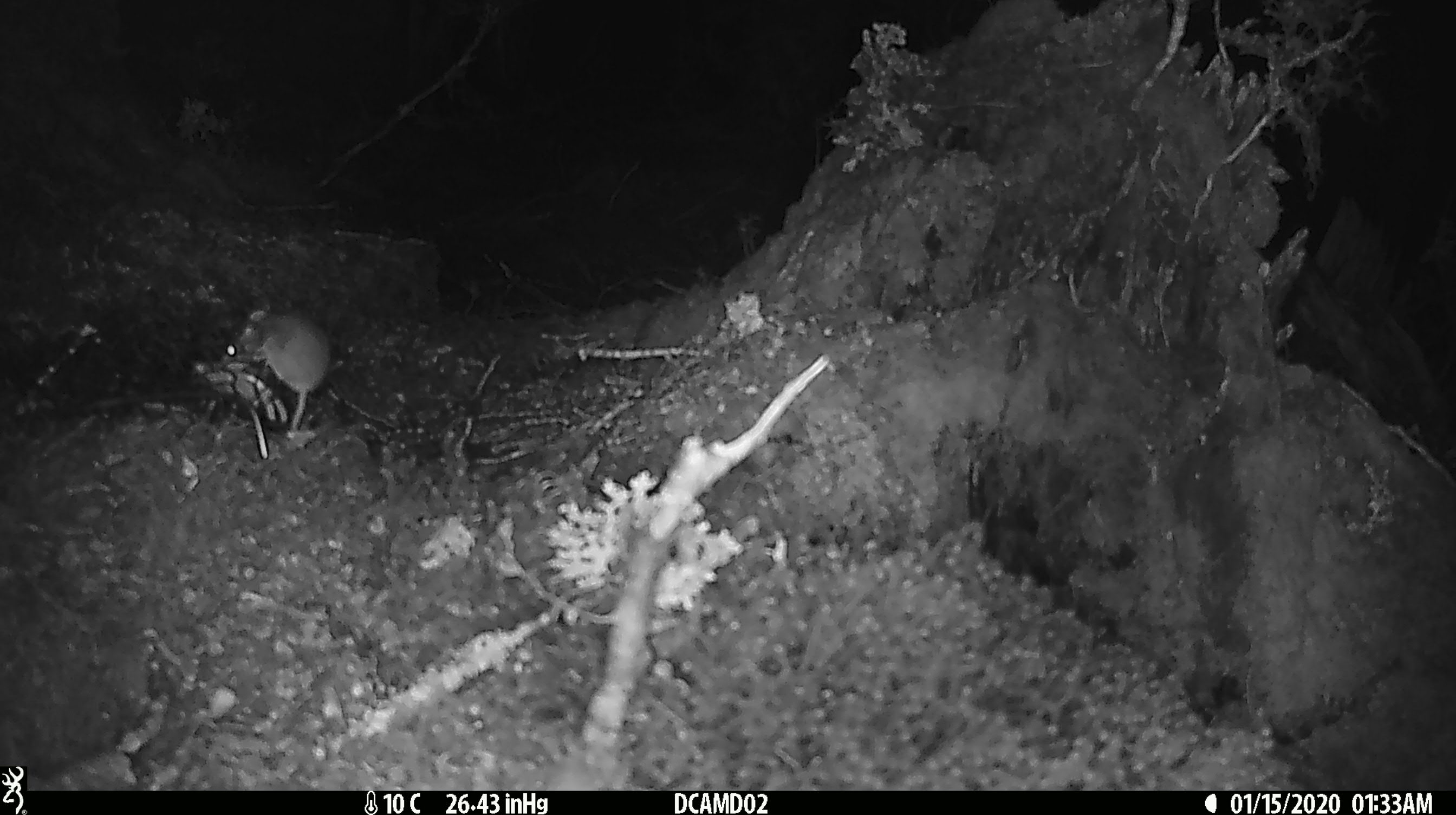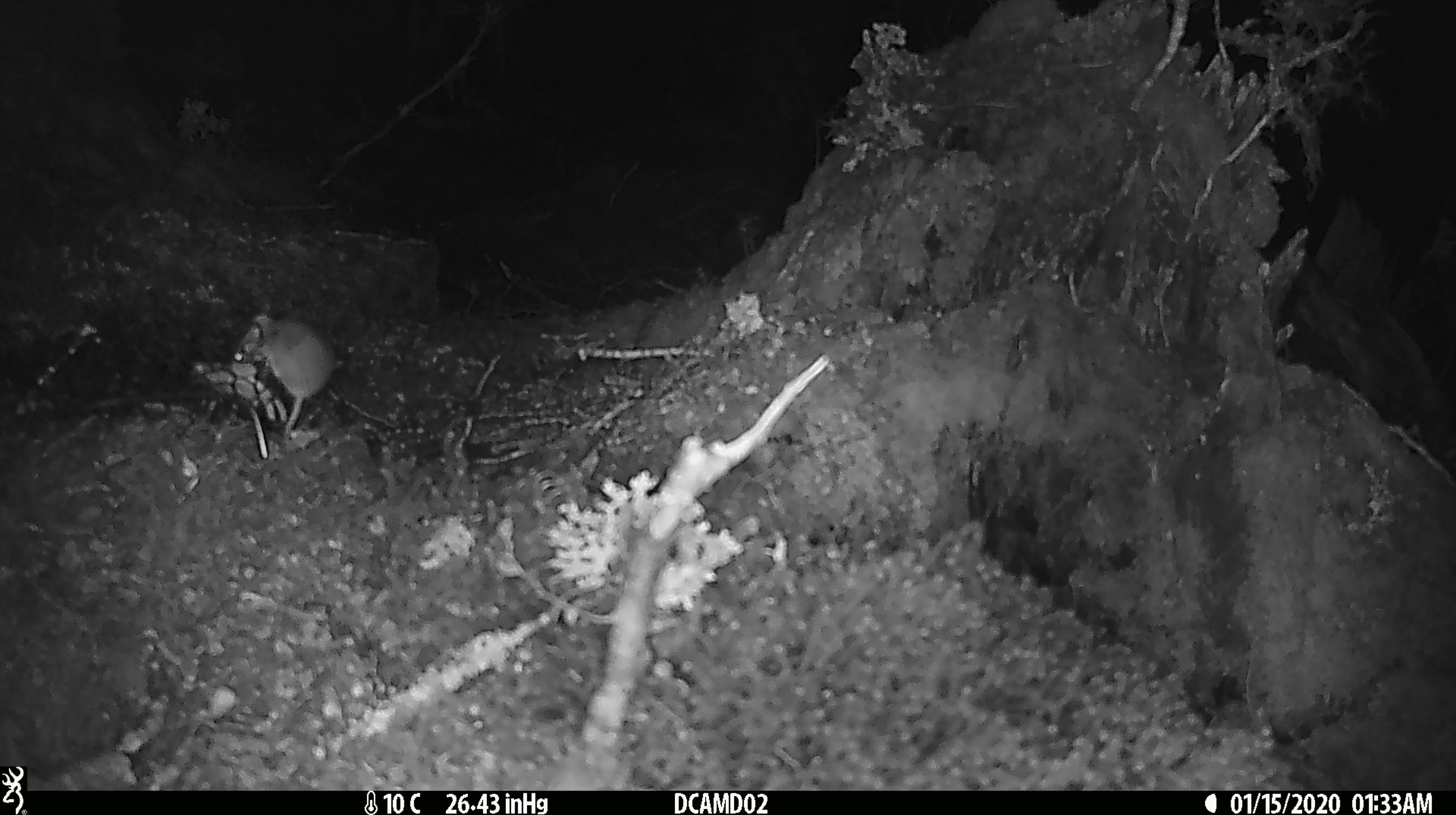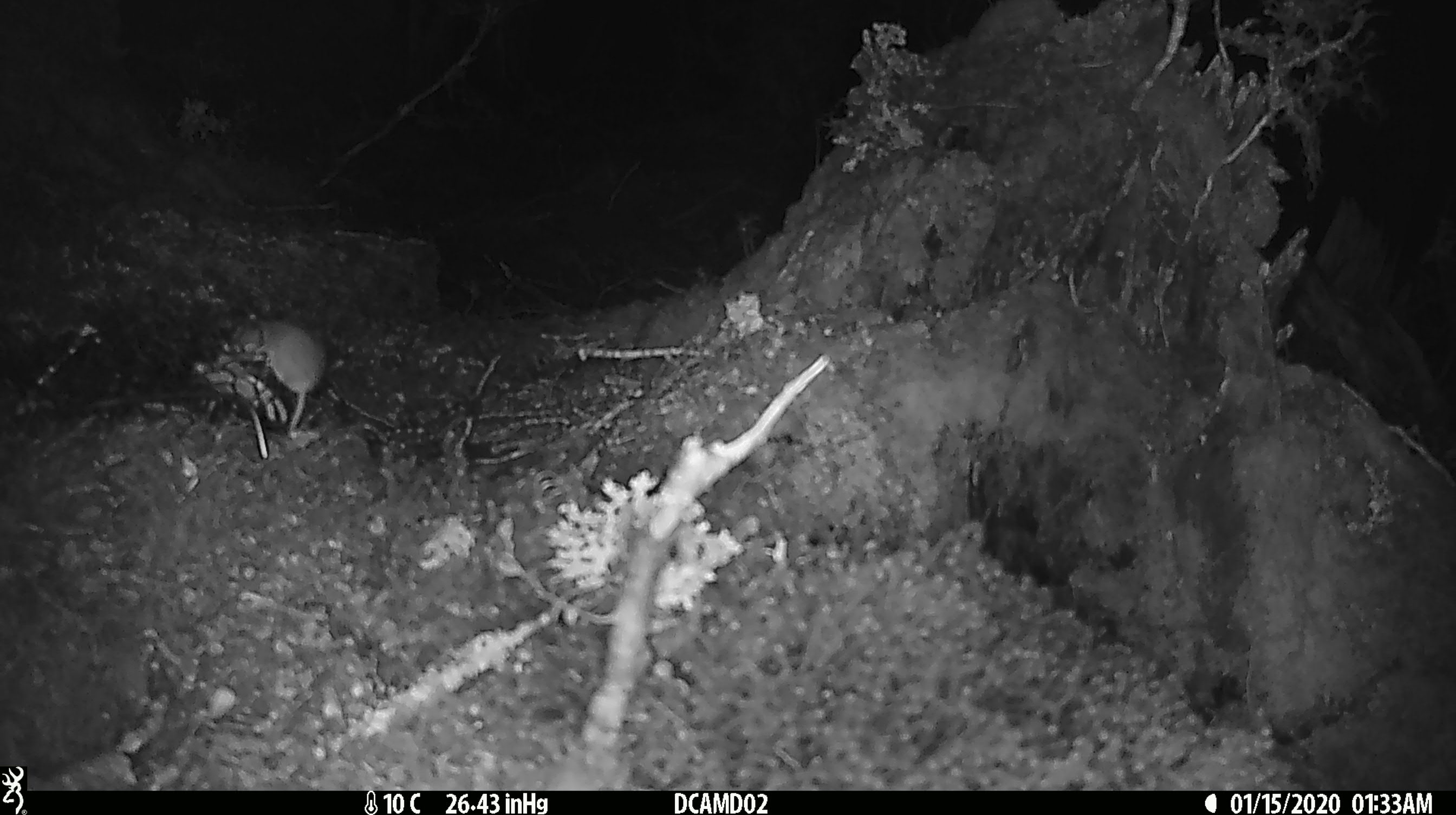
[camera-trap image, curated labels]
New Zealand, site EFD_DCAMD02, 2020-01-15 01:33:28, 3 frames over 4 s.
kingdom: Animalia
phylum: Chordata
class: Mammalia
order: Rodentia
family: Muridae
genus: Mus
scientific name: Mus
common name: mouse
Mouse (Mus).